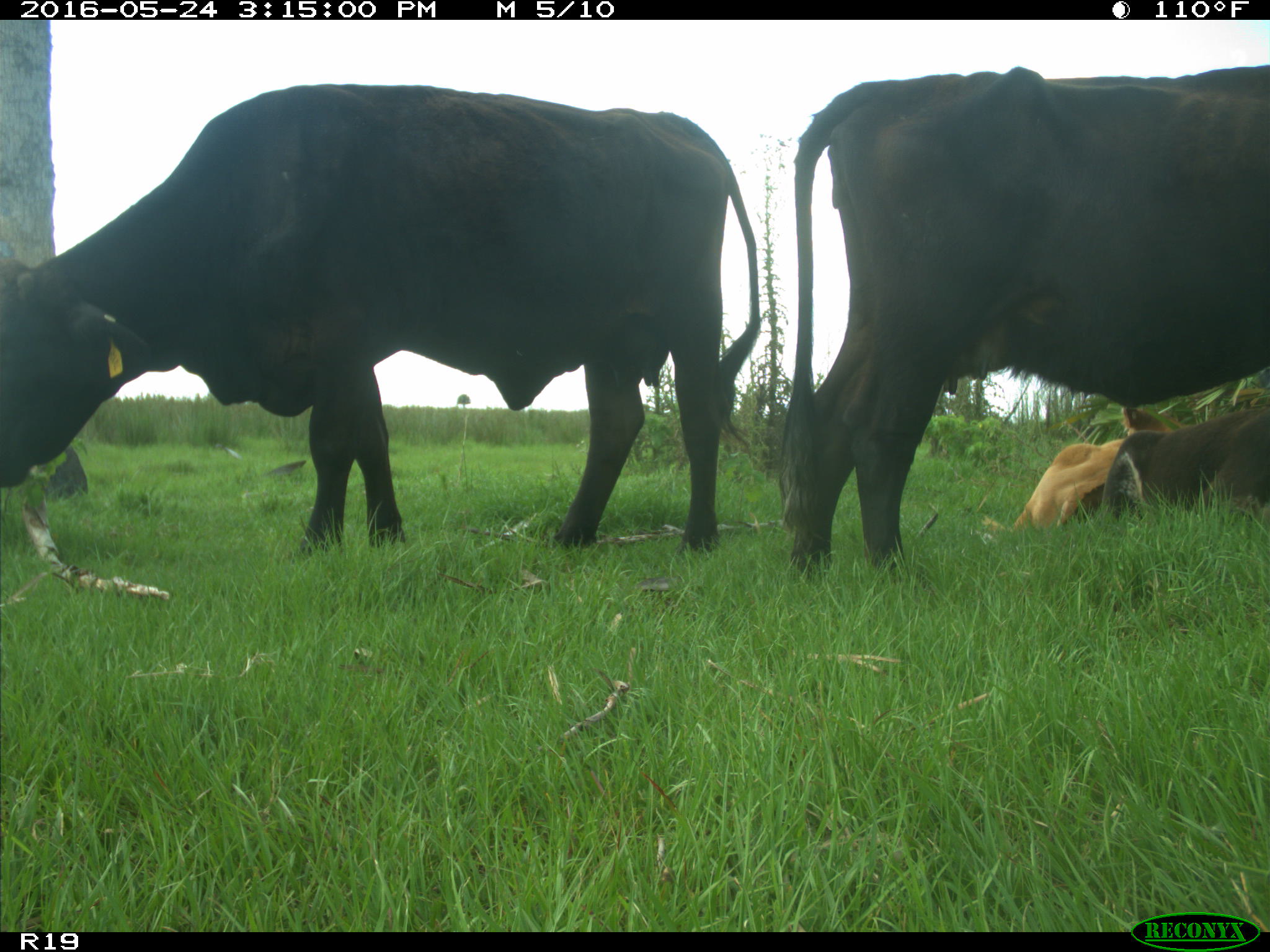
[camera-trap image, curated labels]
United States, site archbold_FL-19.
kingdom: Animalia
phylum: Chordata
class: Mammalia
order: Artiodactyla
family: Bovidae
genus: Bos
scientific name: Bos taurus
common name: domestic cow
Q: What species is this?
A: Bos taurus (domestic cow).